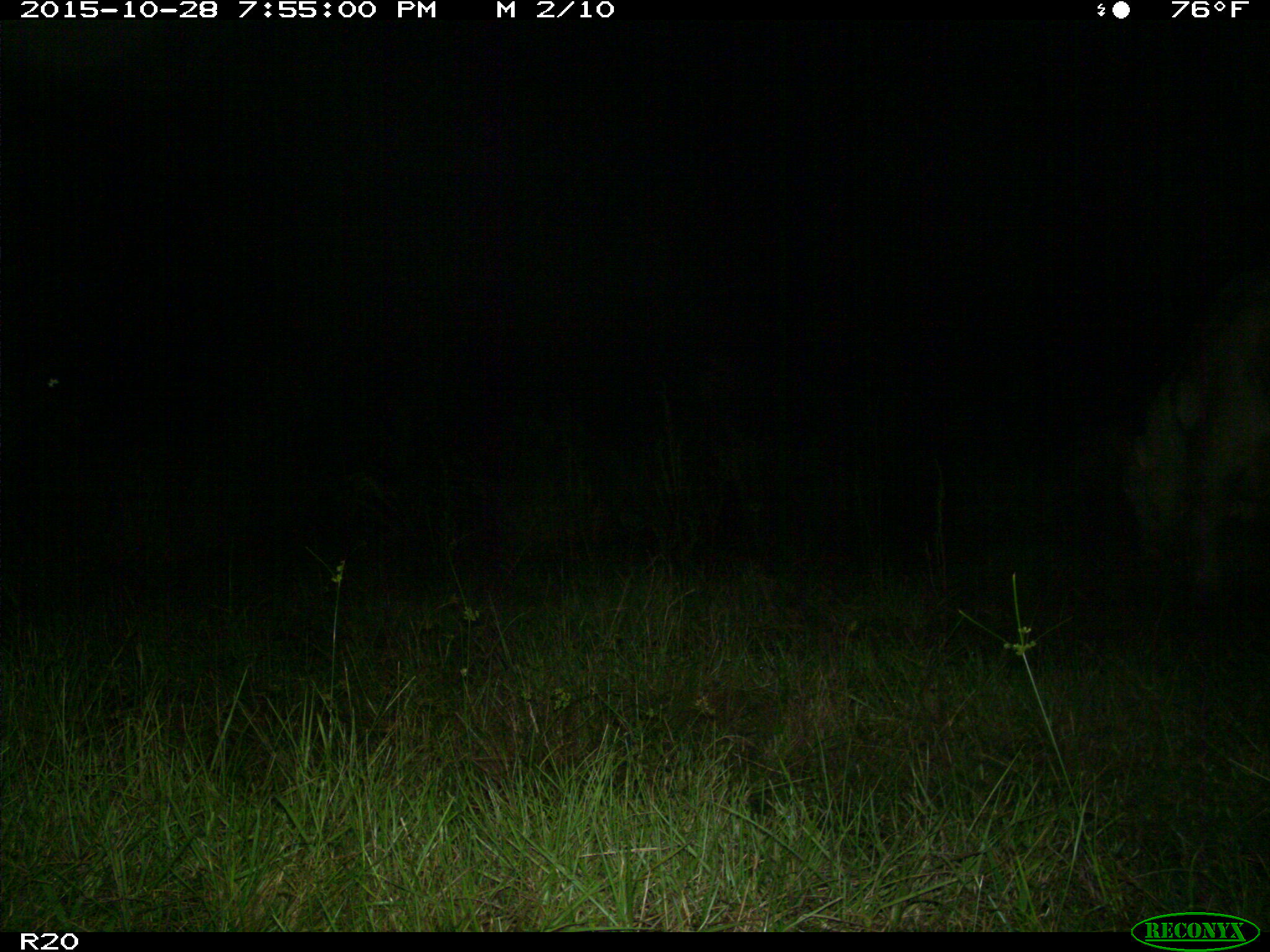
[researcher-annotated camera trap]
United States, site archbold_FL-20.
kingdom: Animalia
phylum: Chordata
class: Mammalia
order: Artiodactyla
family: Bovidae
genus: Bos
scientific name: Bos taurus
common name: domestic cow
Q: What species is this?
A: Bos taurus (domestic cow).